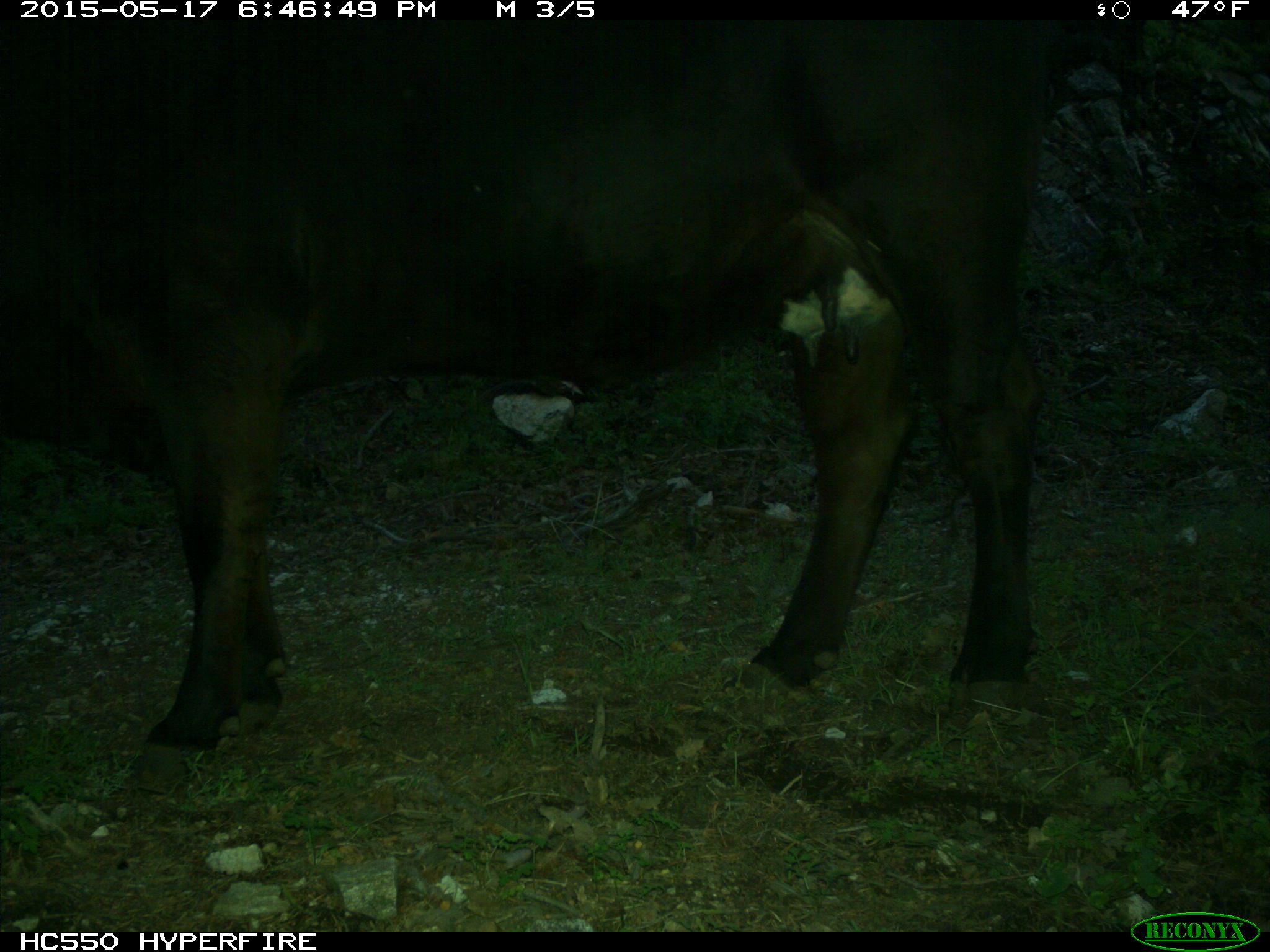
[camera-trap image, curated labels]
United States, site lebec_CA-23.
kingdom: Animalia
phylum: Chordata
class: Mammalia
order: Artiodactyla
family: Bovidae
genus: Bos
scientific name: Bos taurus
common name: domestic cow